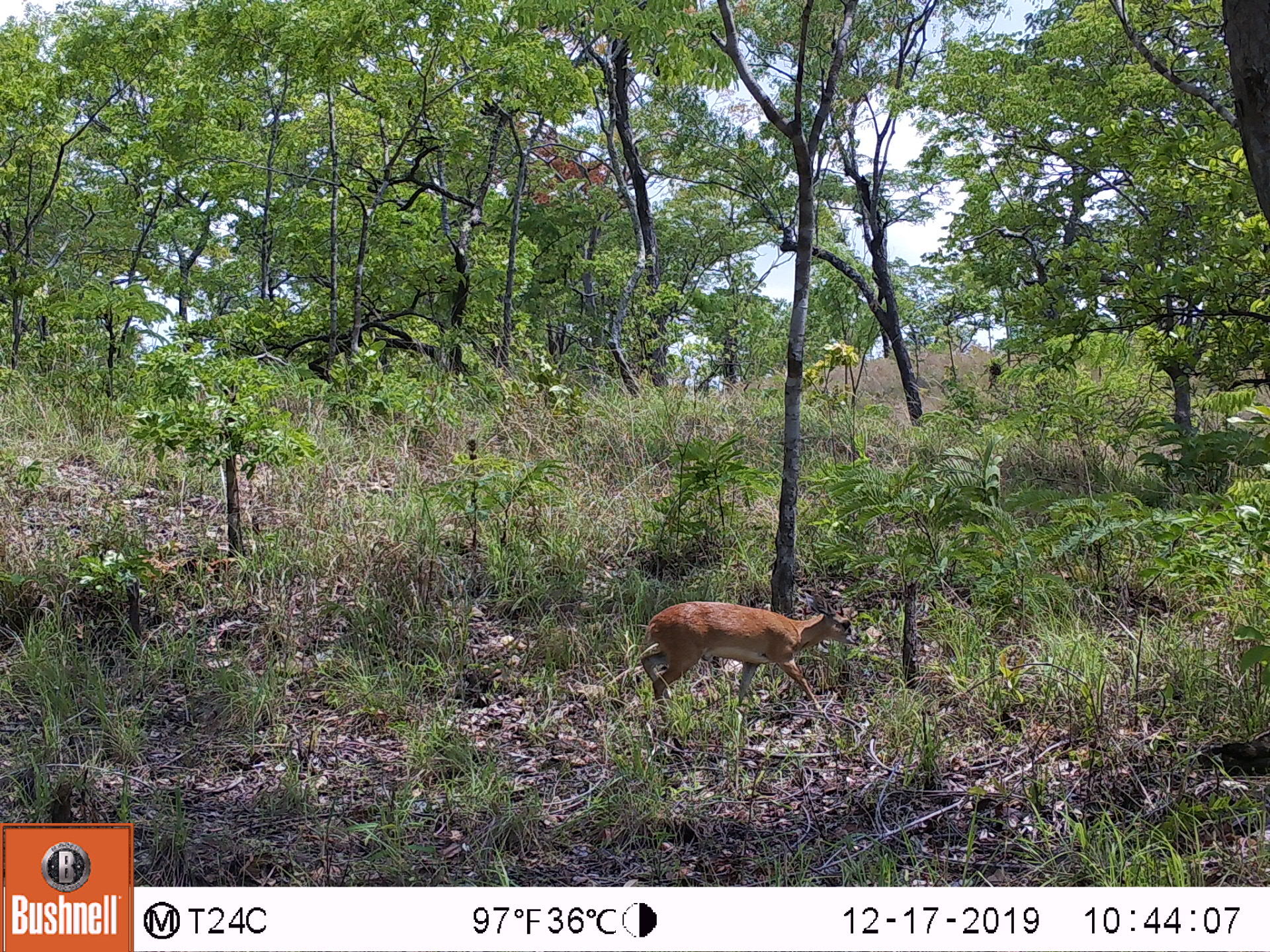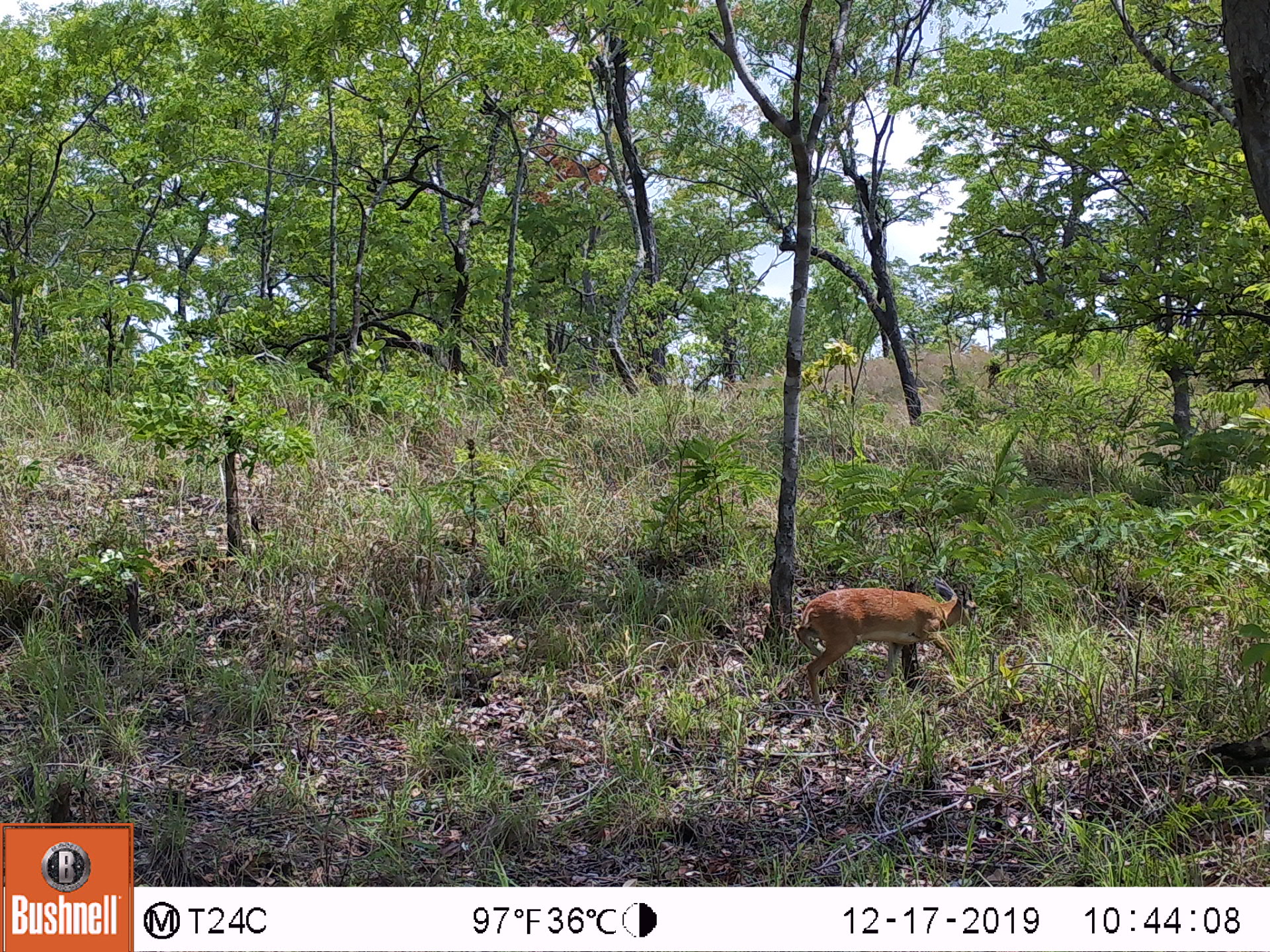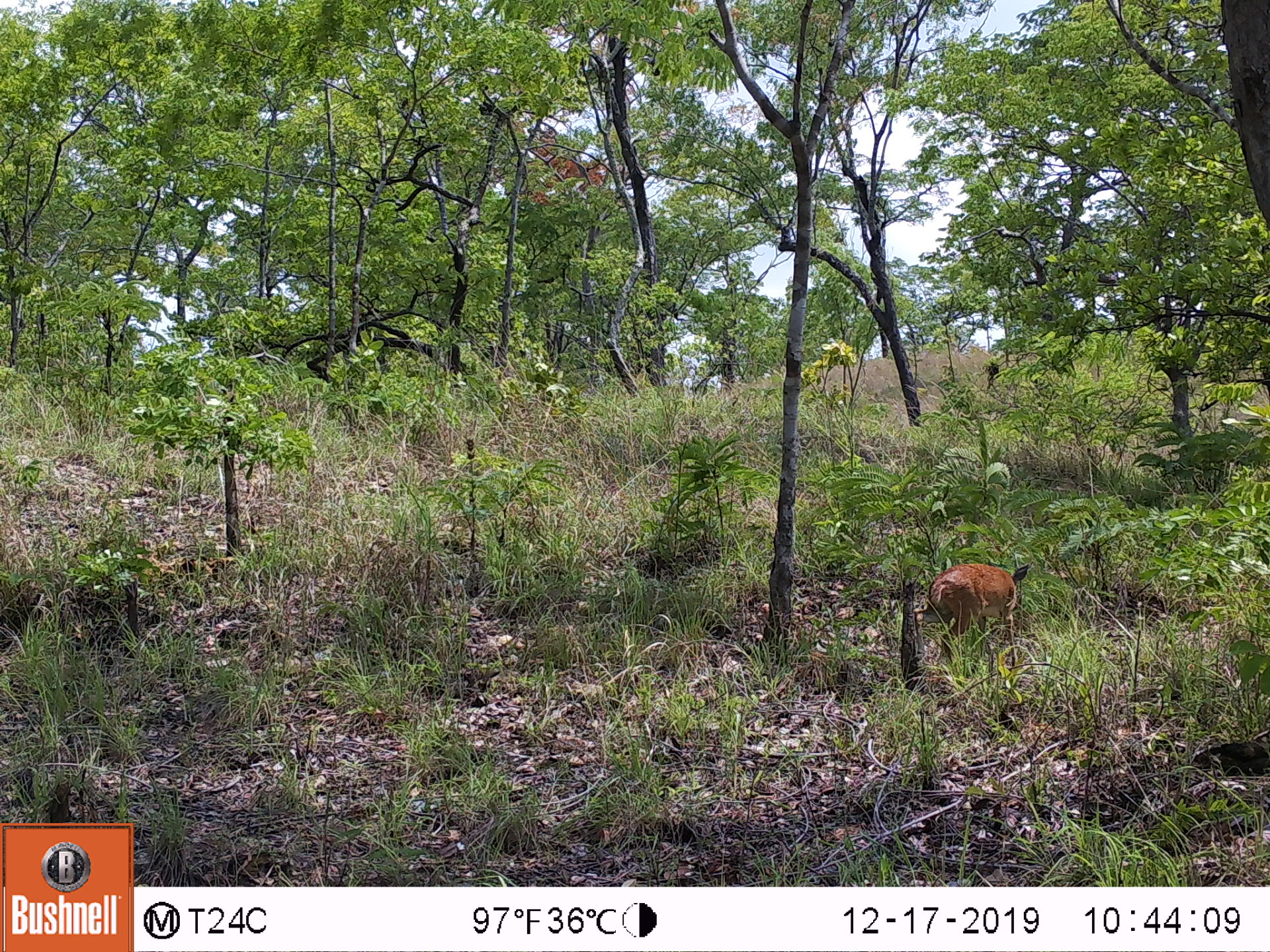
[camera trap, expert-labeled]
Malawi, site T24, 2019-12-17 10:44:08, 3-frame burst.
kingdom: Animalia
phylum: Chordata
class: Mammalia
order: Artiodactyla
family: Bovidae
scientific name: Antilopinae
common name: small antelope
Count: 1.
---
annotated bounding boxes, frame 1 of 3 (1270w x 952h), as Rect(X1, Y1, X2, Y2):
small antelope: Rect(636, 594, 862, 750)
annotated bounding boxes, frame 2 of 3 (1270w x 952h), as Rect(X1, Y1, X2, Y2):
small antelope: Rect(791, 577, 983, 703)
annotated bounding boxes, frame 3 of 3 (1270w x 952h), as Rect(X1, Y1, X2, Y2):
small antelope: Rect(922, 560, 1035, 673)